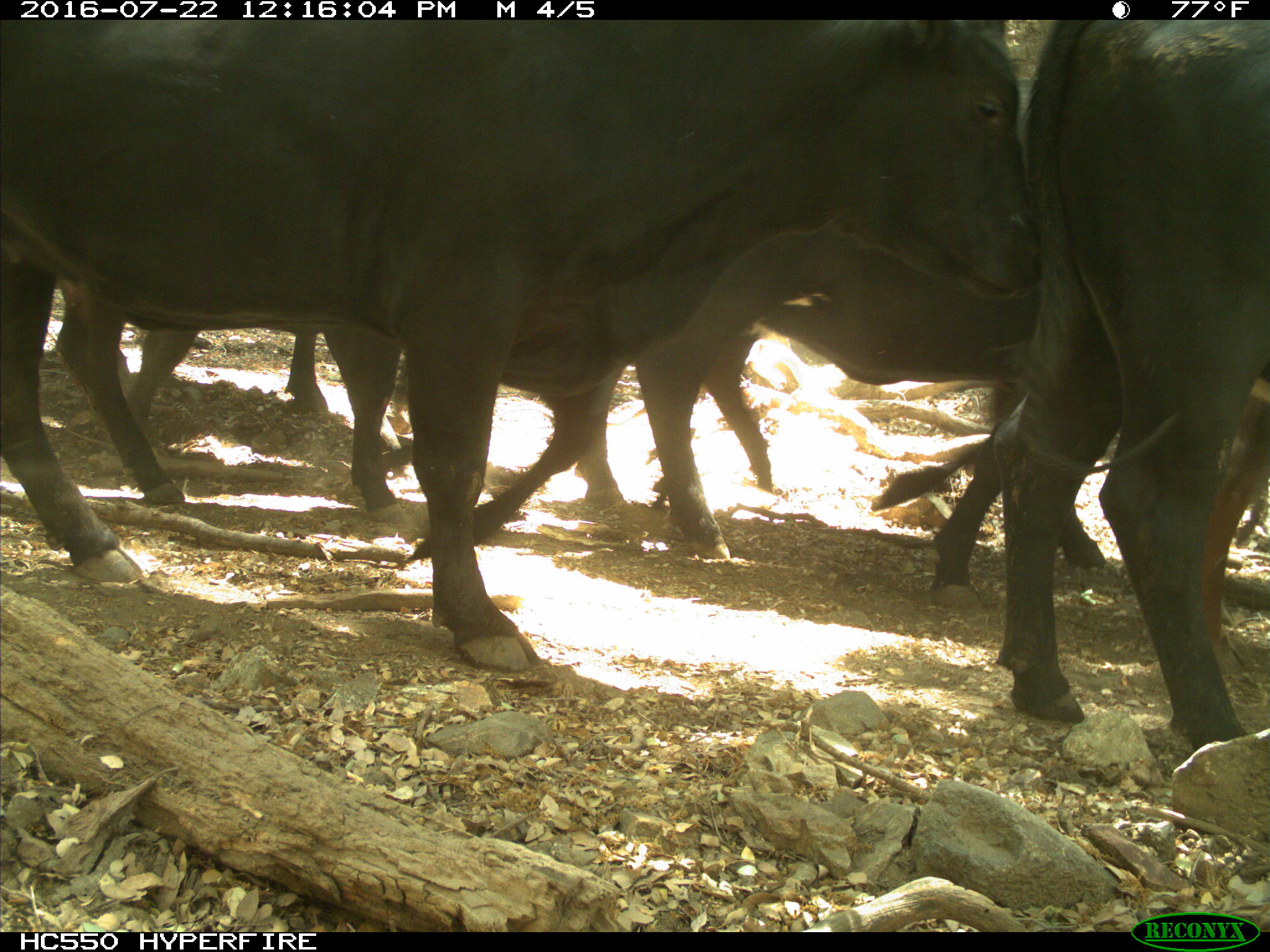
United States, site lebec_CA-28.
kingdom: Animalia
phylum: Chordata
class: Mammalia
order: Artiodactyla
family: Bovidae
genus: Bos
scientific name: Bos taurus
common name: domestic cow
Bos taurus (domestic cow).